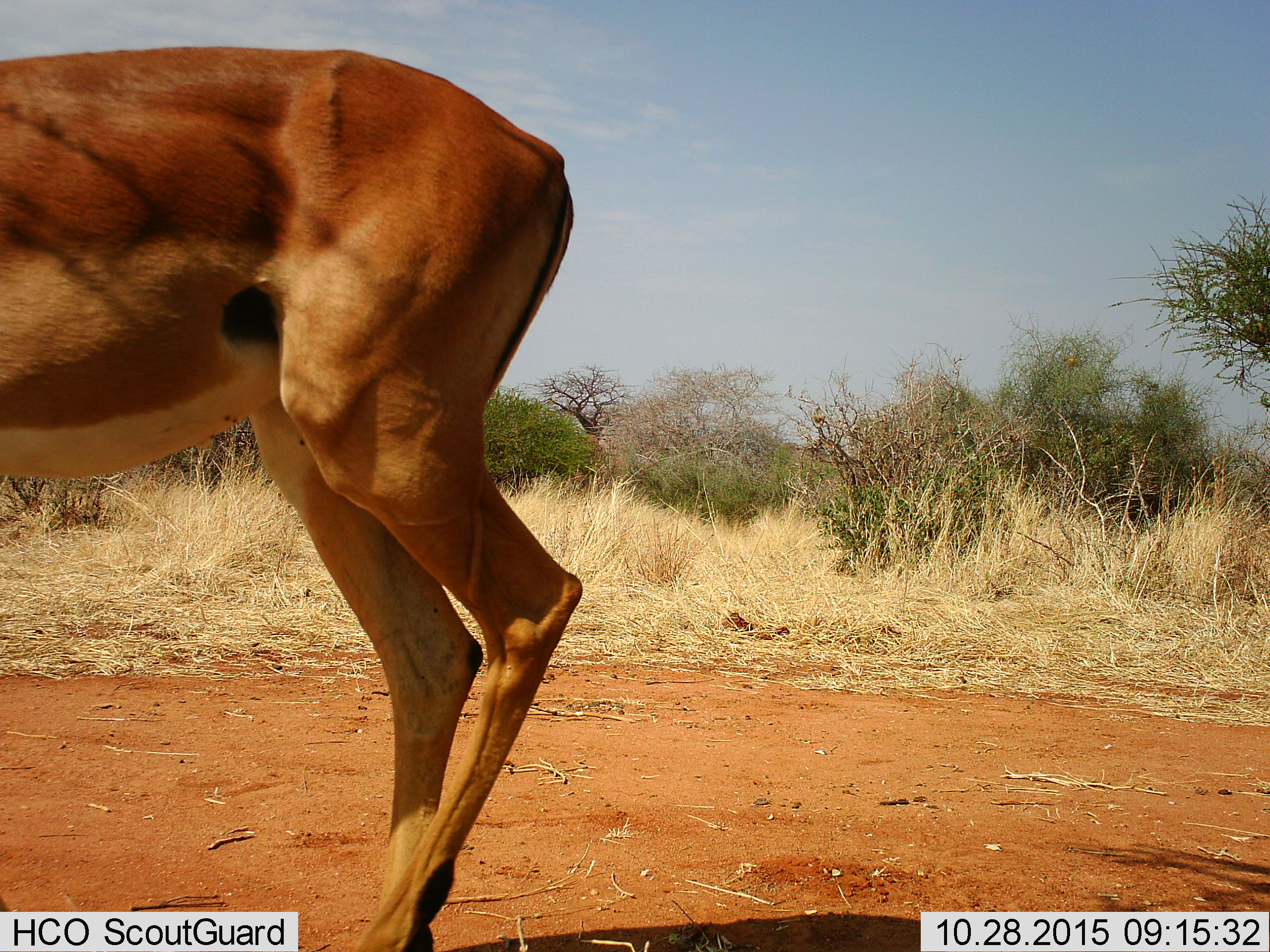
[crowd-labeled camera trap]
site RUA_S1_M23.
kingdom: Animalia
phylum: Chordata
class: Mammalia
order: Artiodactyla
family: Bovidae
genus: Aepyceros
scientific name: Aepyceros melampus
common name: impala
Impala (Aepyceros melampus), count 1. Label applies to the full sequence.